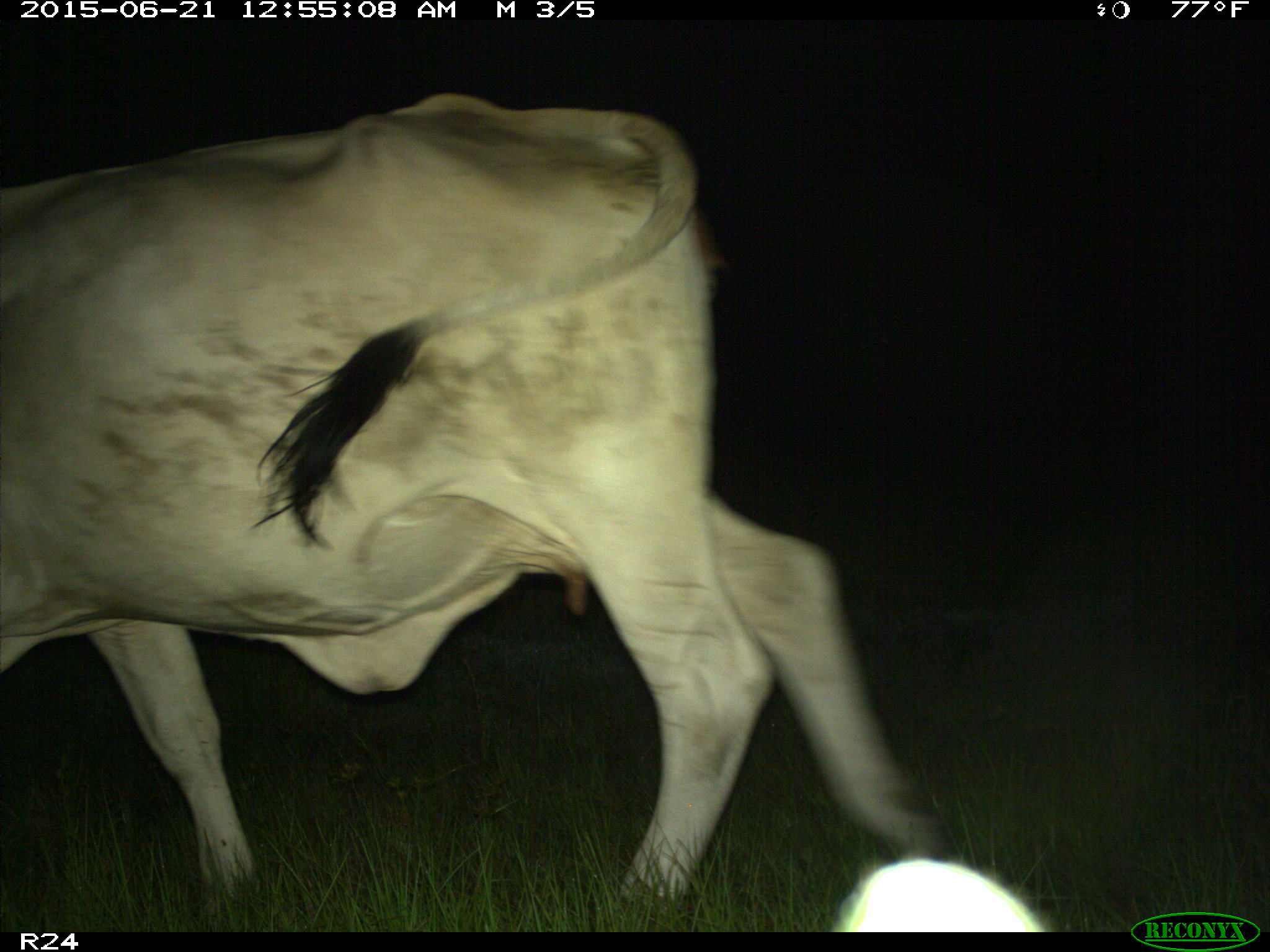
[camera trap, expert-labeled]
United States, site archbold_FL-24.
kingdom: Animalia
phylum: Chordata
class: Mammalia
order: Artiodactyla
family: Bovidae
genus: Bos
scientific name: Bos taurus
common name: domestic cow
Bos taurus (domestic cow).